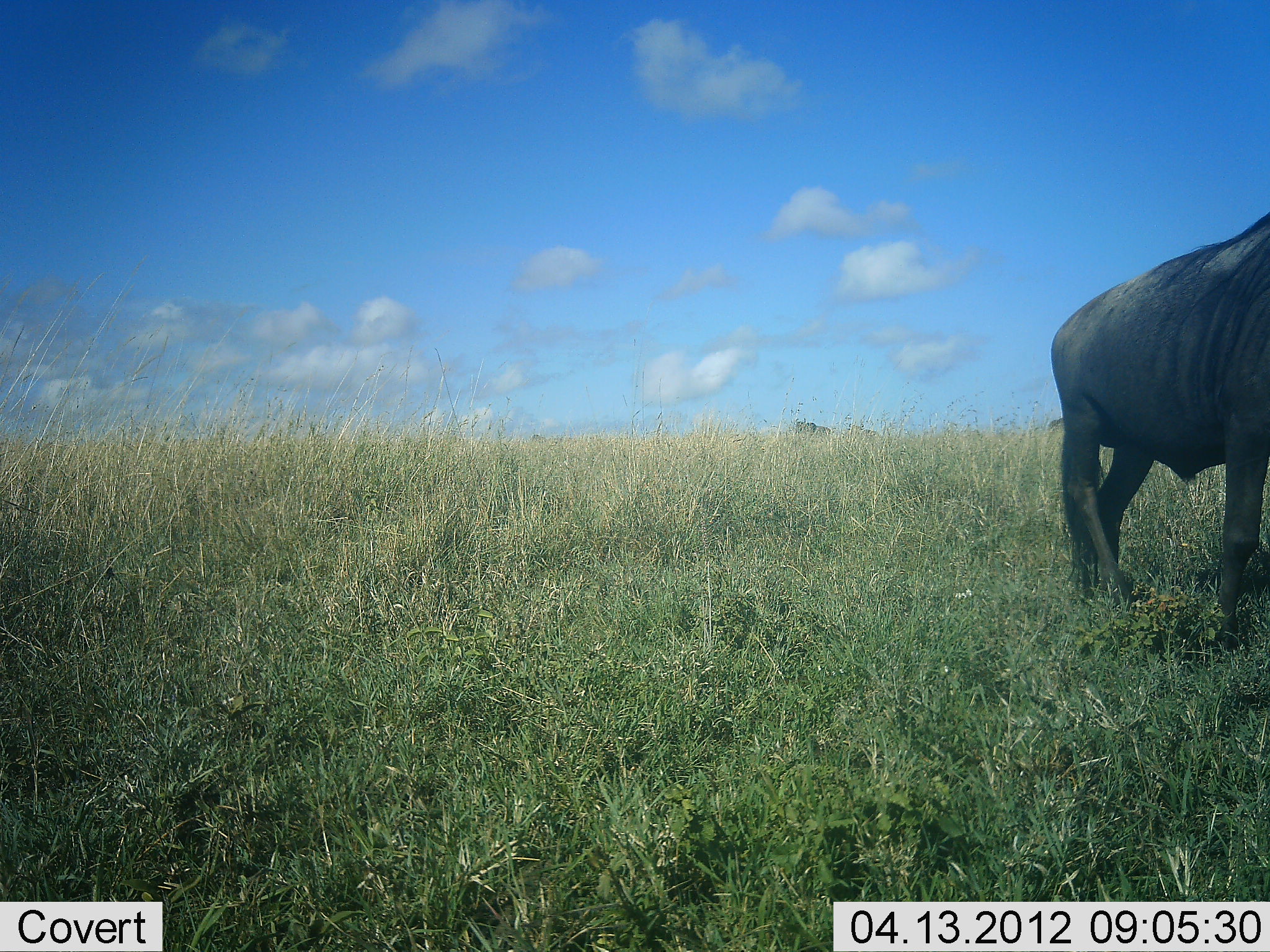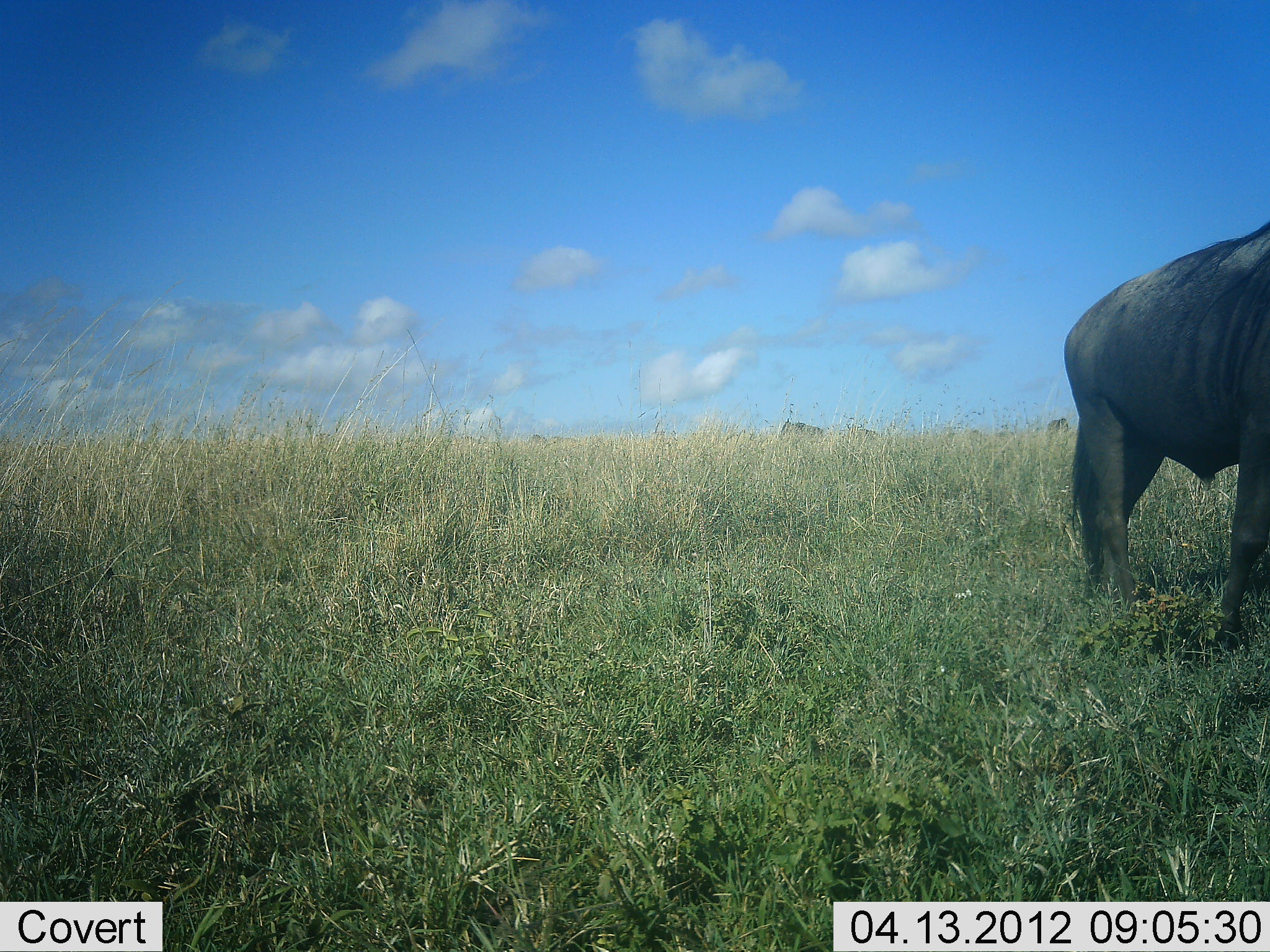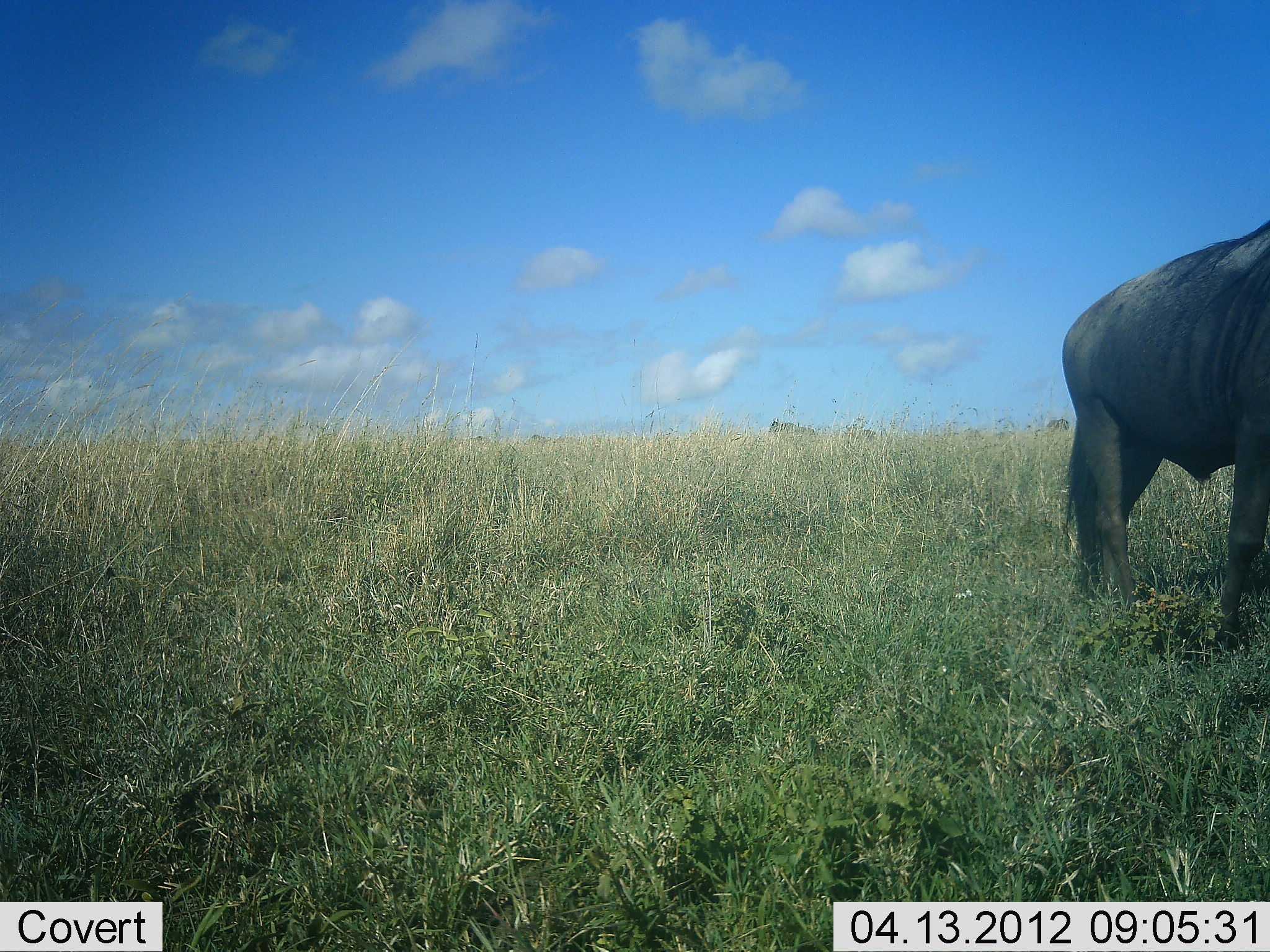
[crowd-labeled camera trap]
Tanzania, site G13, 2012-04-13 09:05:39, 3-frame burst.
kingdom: Animalia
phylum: Chordata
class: Mammalia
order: Artiodactyla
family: Bovidae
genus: Connochaetes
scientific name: Connochaetes taurinus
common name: blue wildebeest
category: wildebeest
Wildebeest (blue wildebeest) (Connochaetes taurinus), count 3. Behavior (volunteer vote fractions): standing 71%, resting 0%, moving 48%, interacting 0%. Young present (vote fraction): 0%. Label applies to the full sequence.